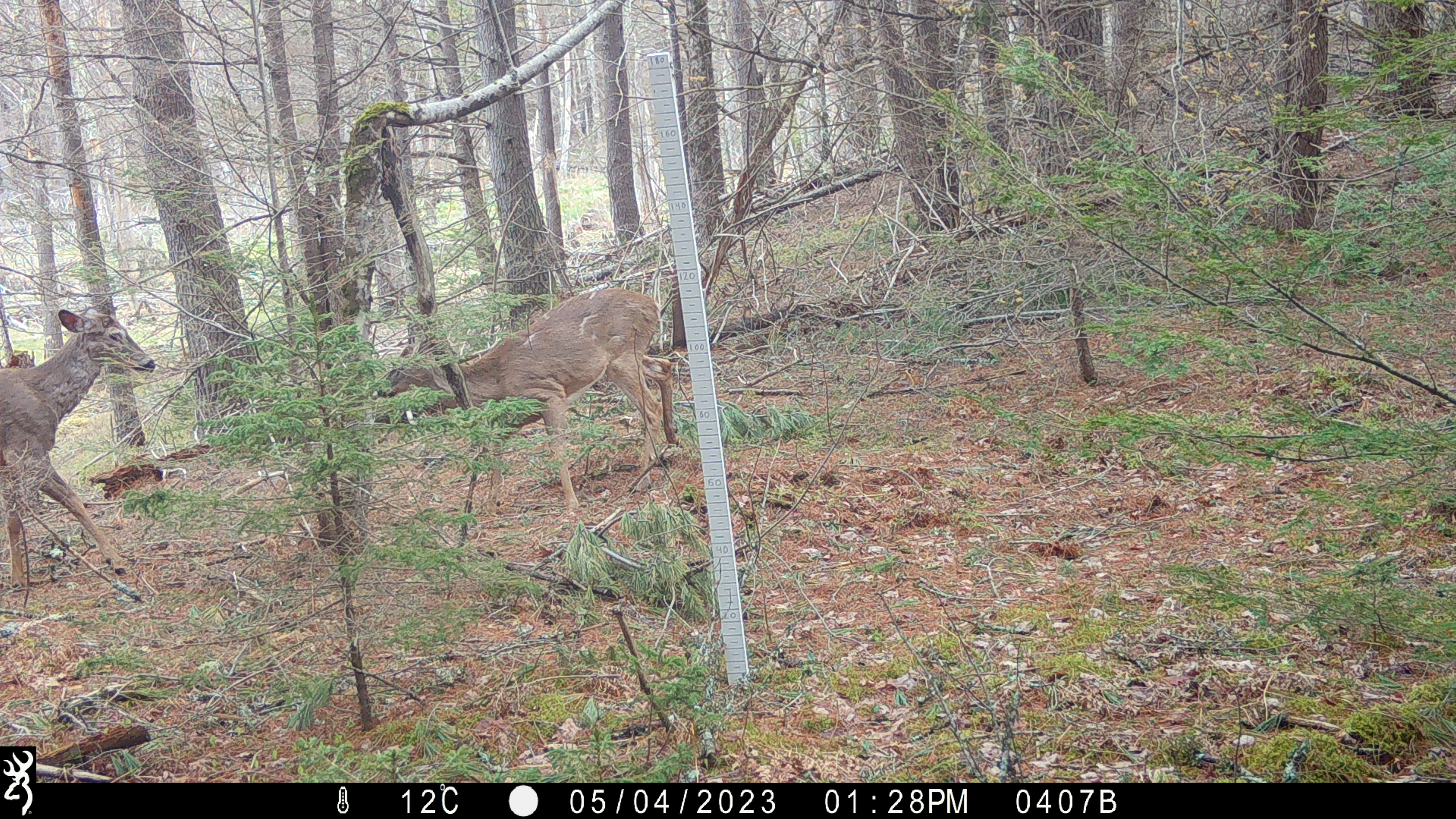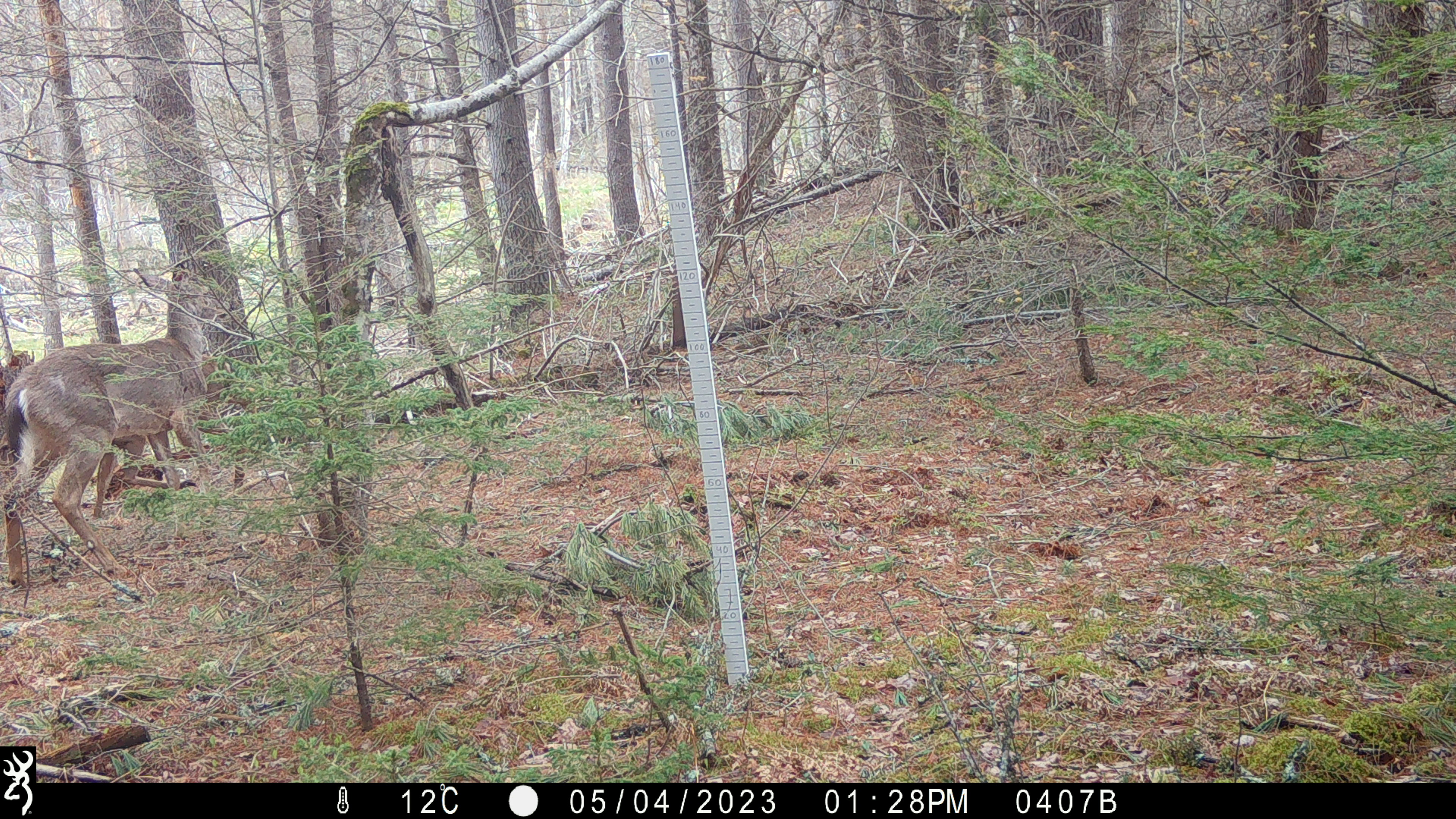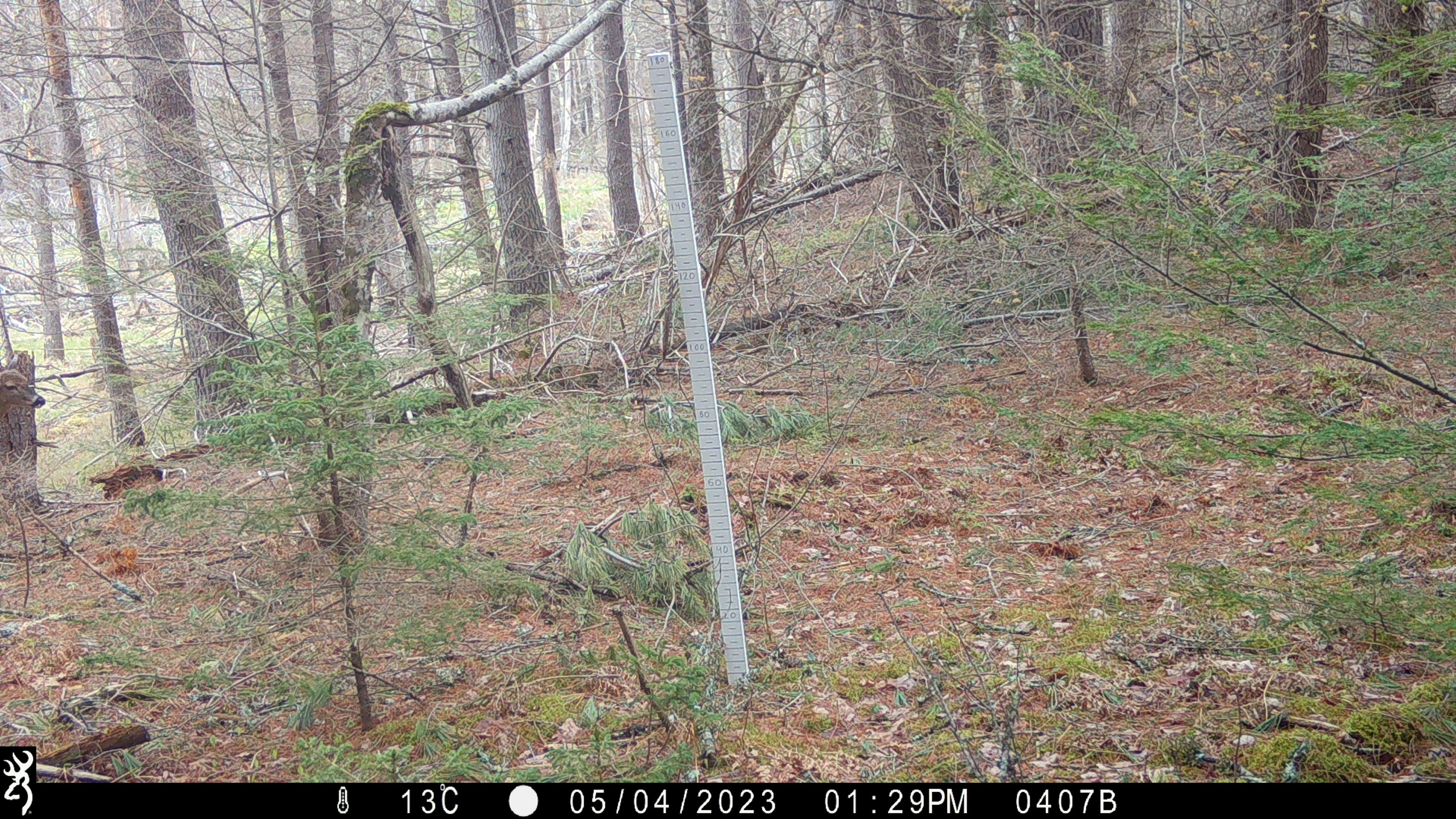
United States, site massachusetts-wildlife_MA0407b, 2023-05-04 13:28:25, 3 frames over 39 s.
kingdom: Animalia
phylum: Chordata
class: Mammalia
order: Artiodactyla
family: Cervidae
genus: Odocoileus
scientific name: Odocoileus virginianus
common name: white-tailed deer